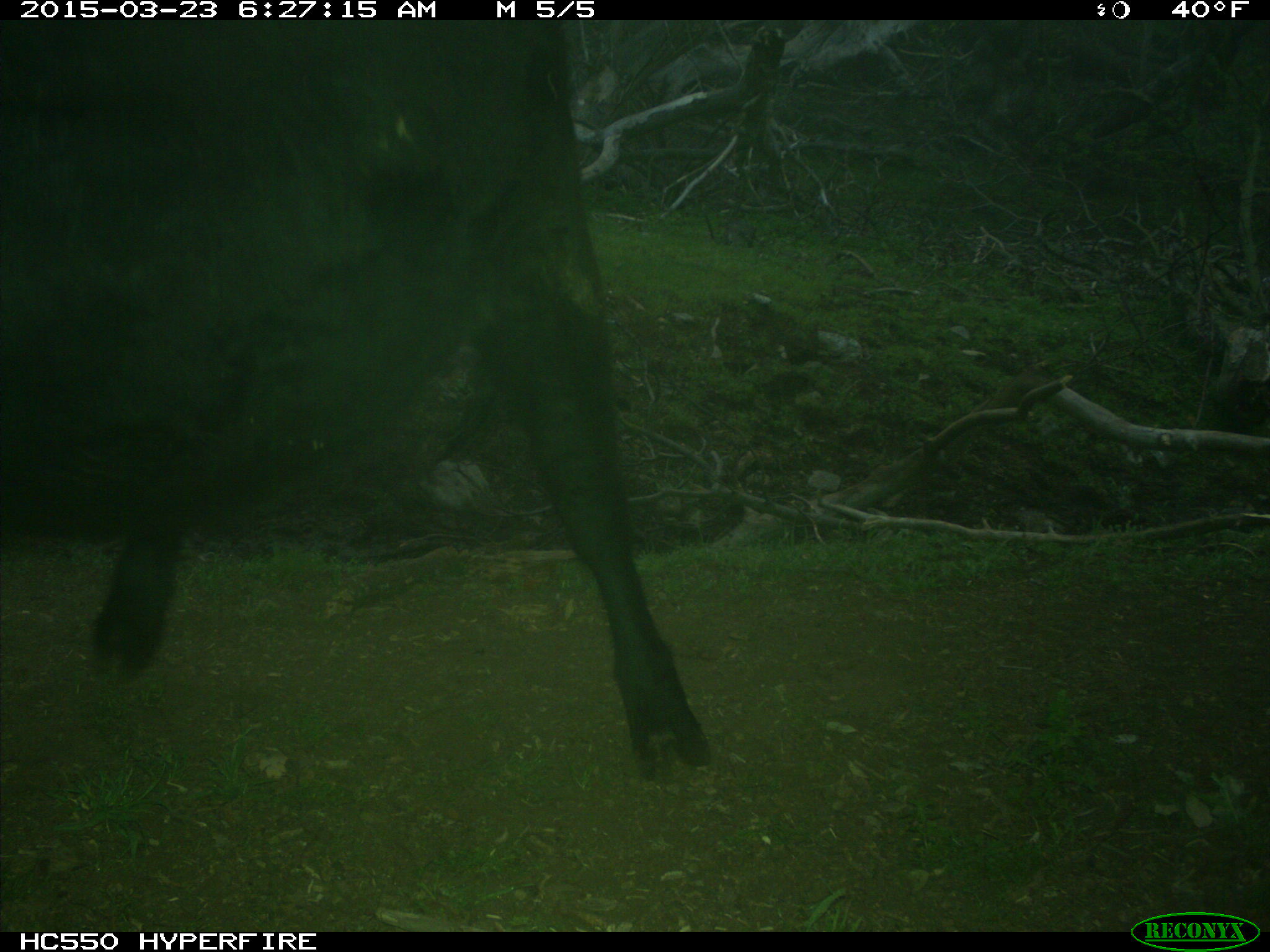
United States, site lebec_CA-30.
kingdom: Animalia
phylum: Chordata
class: Mammalia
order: Artiodactyla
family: Bovidae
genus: Bos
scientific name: Bos taurus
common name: domestic cow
Bos taurus (domestic cow).